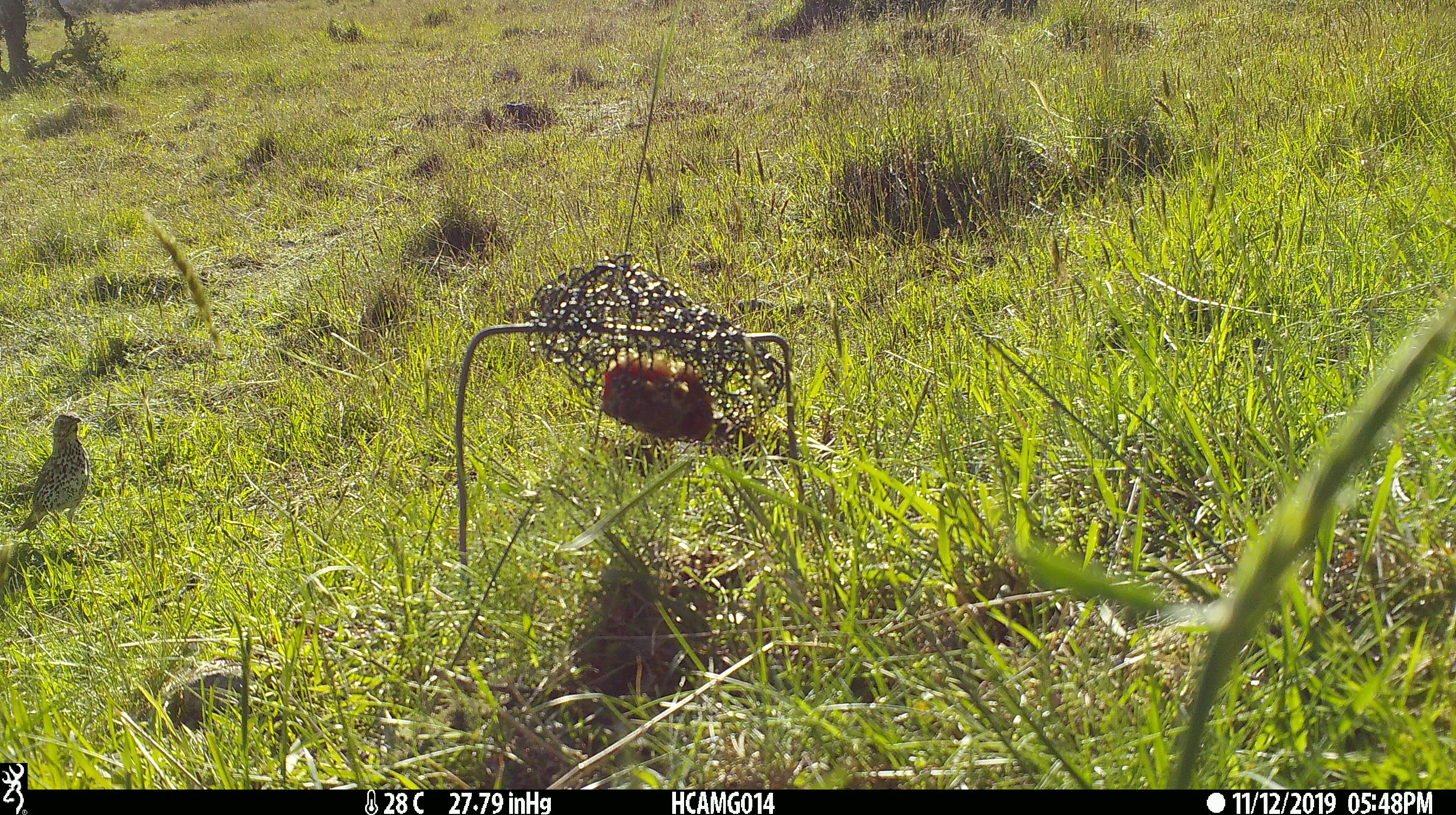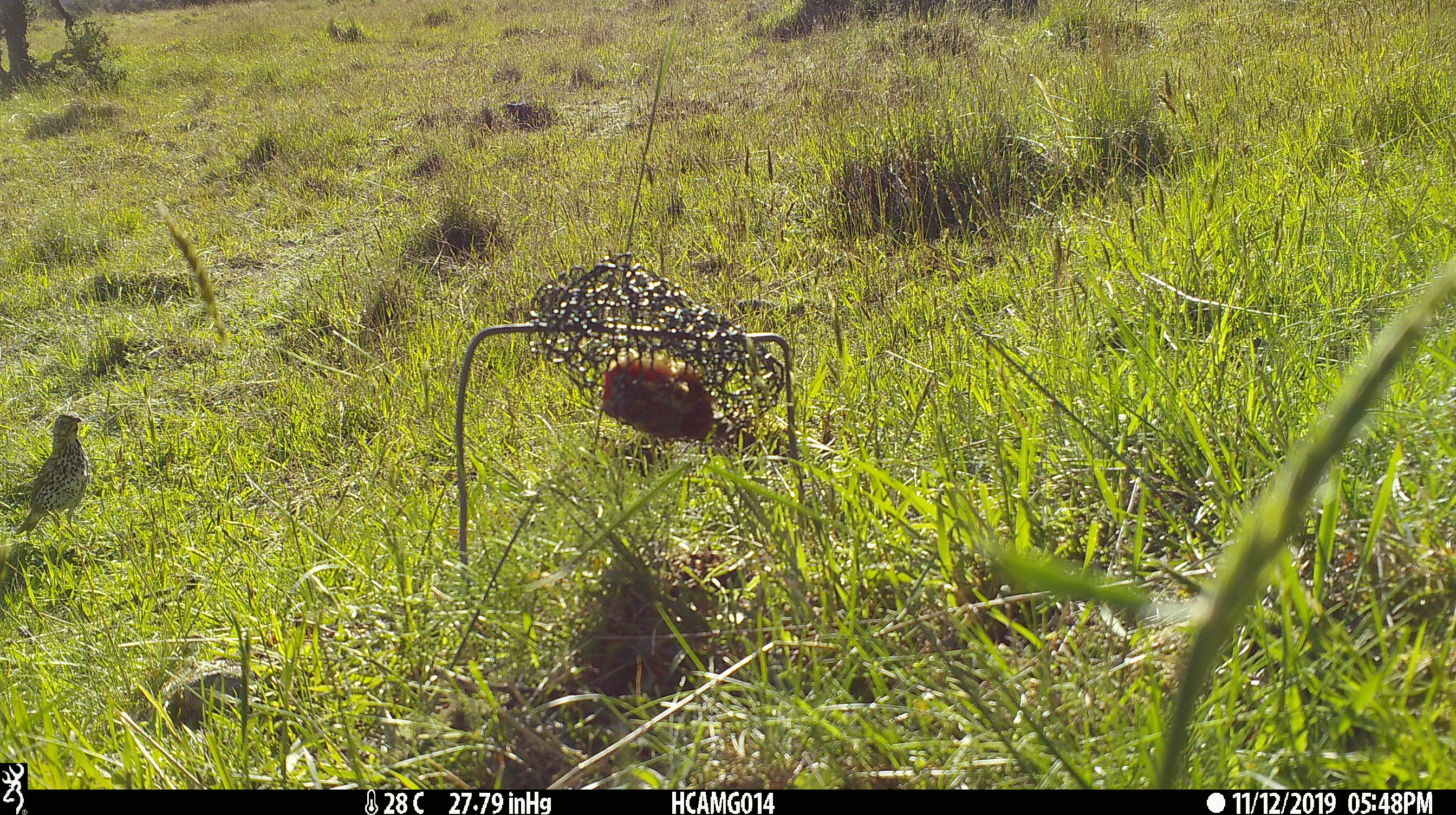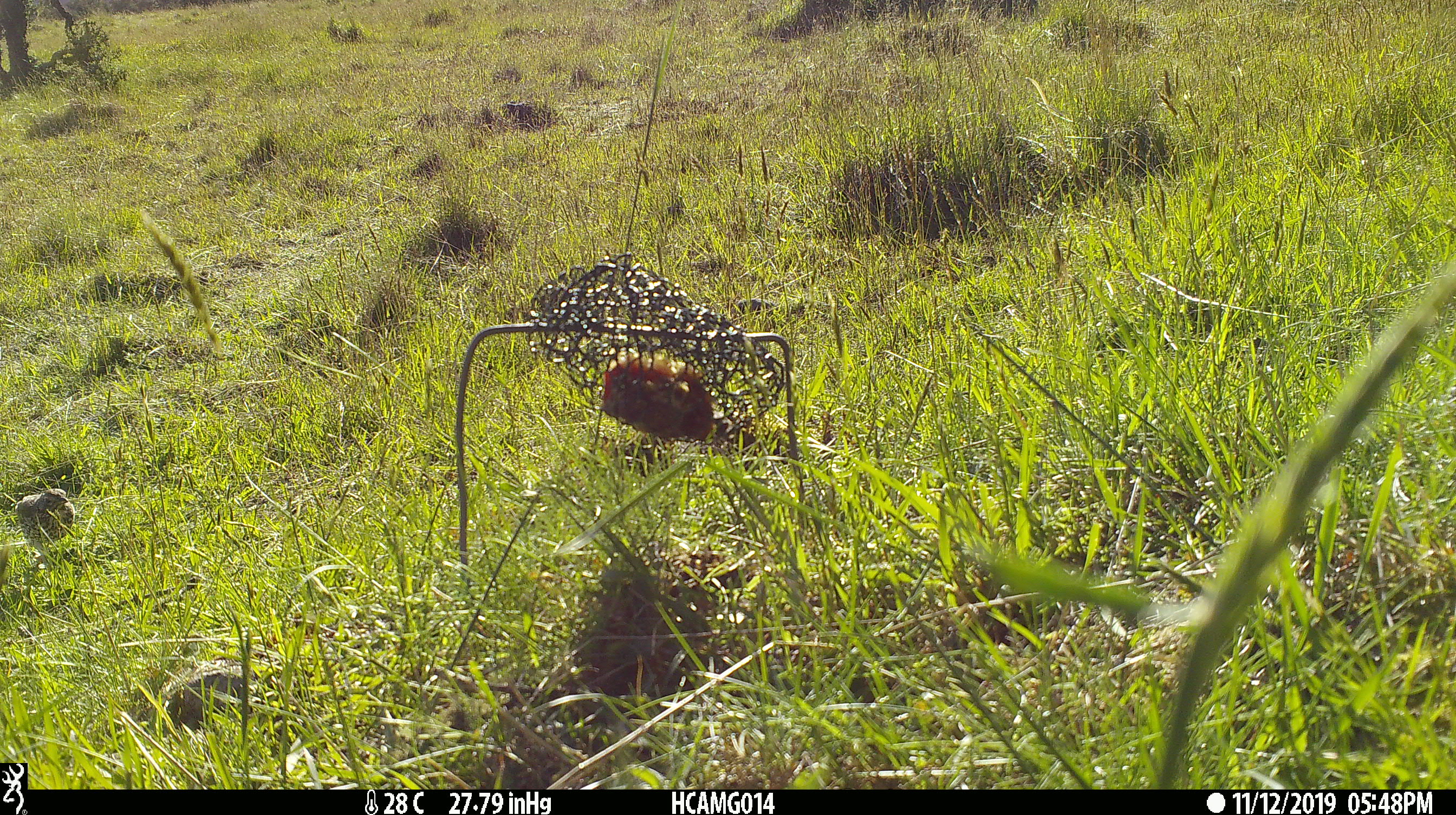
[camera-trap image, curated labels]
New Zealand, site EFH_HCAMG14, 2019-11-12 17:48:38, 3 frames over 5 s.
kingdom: Animalia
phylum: Chordata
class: Aves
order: Passeriformes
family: Turdidae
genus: Turdus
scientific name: Turdus philomelos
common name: song thrush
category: thrush